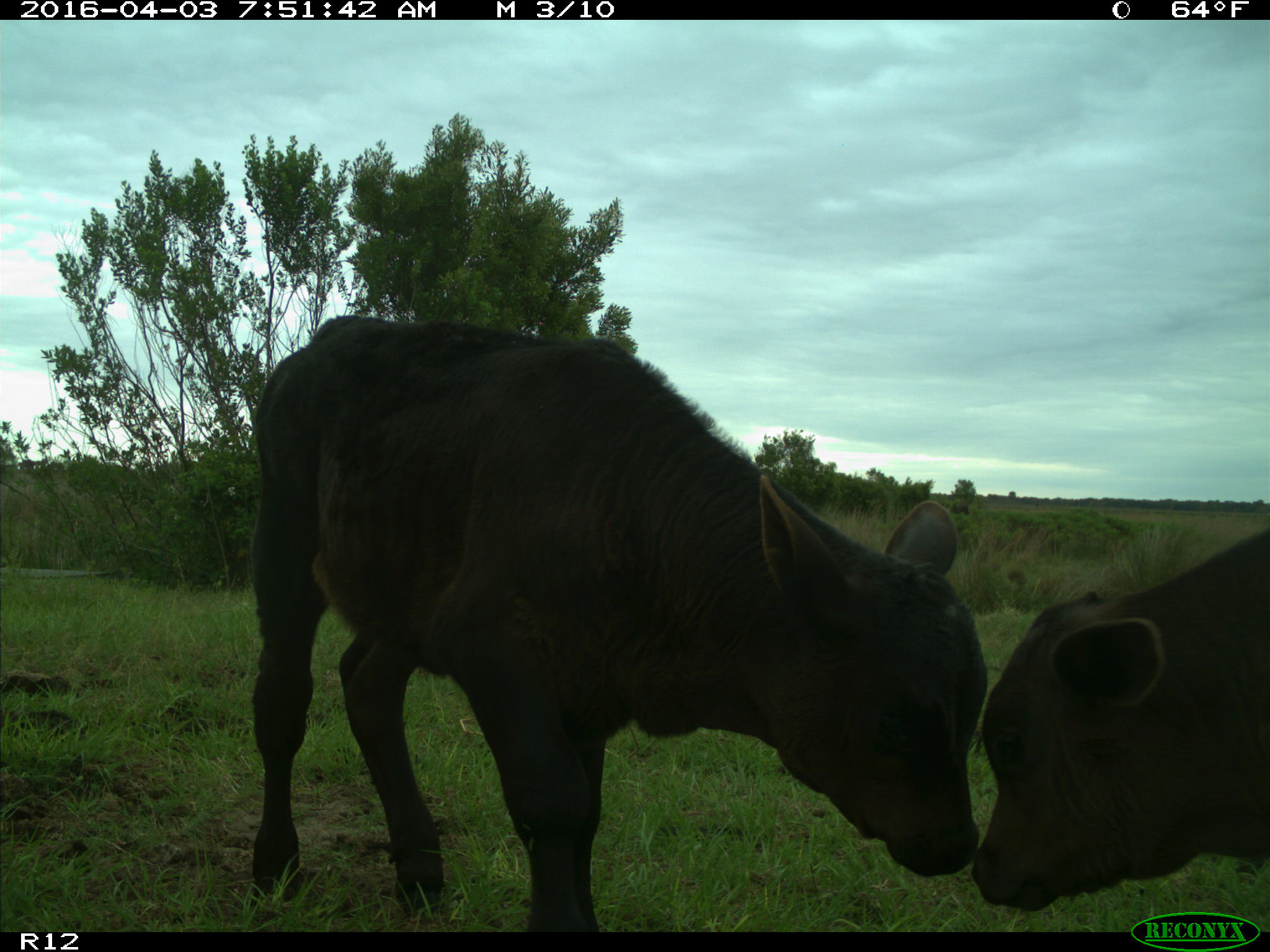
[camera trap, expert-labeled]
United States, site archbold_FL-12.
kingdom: Animalia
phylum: Chordata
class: Mammalia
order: Artiodactyla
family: Bovidae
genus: Bos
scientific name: Bos taurus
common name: domestic cow